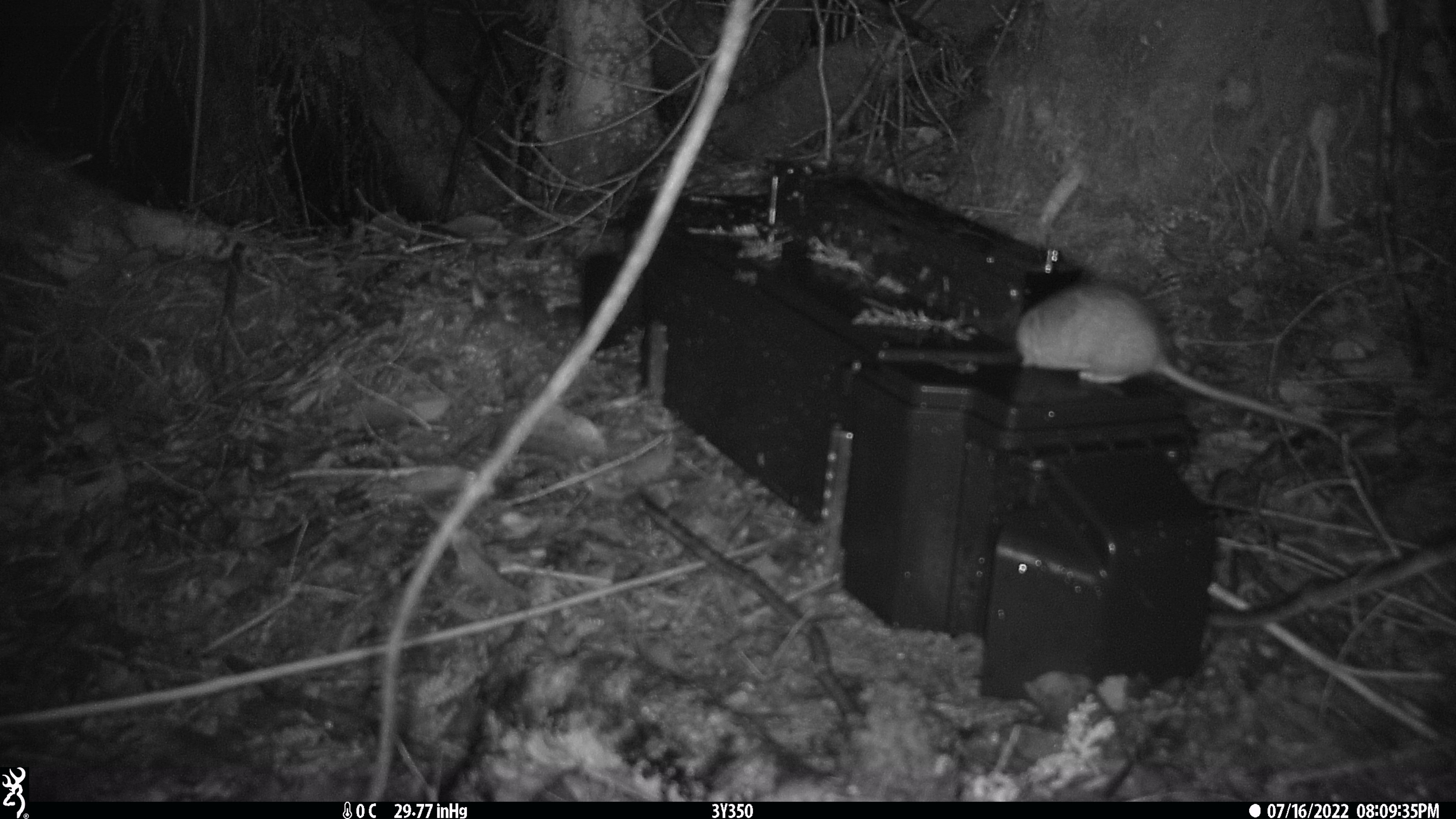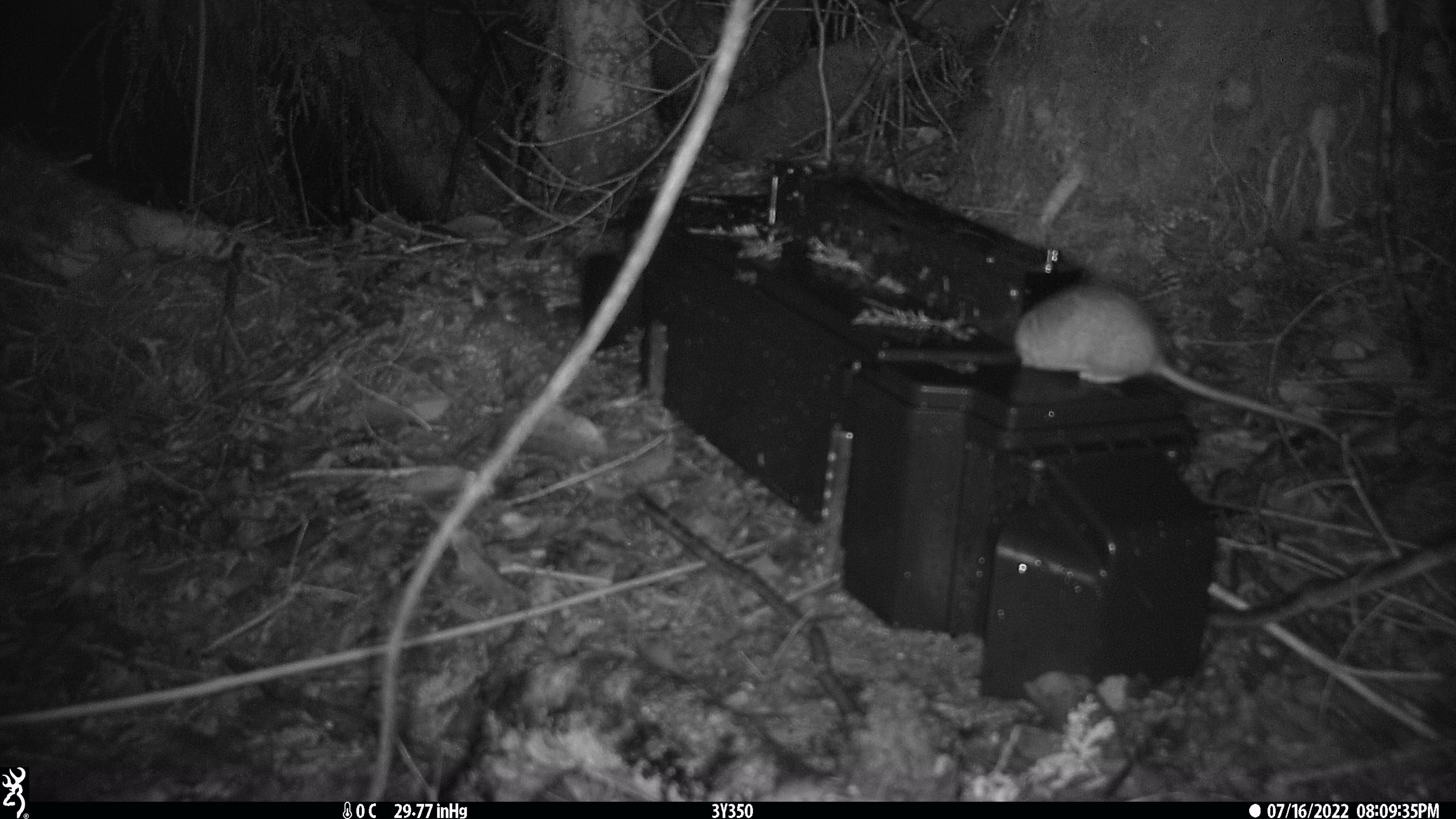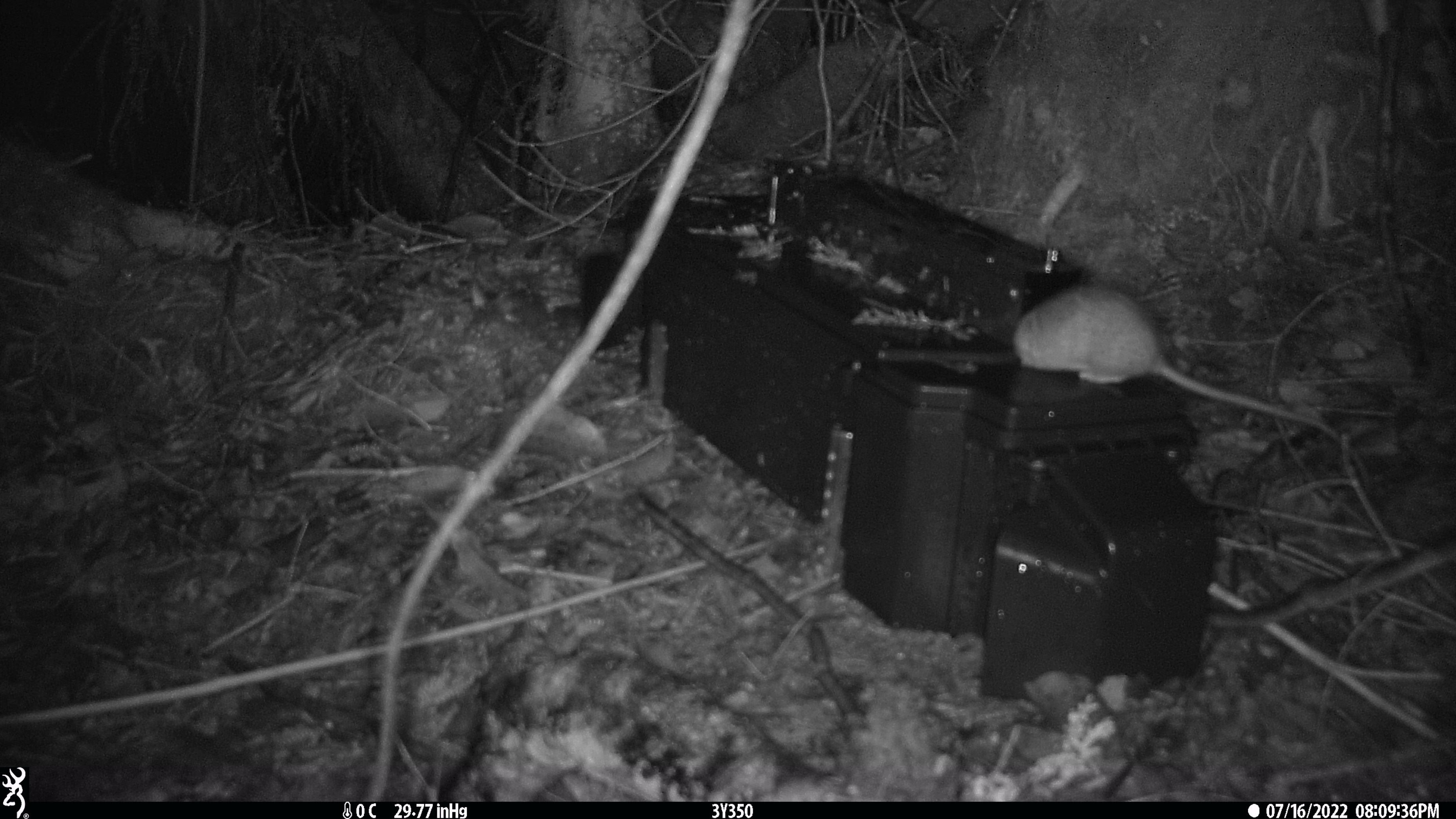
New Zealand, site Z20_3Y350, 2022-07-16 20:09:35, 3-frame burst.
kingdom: Animalia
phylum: Chordata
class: Mammalia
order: Rodentia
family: Muridae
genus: Rattus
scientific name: Rattus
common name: rat